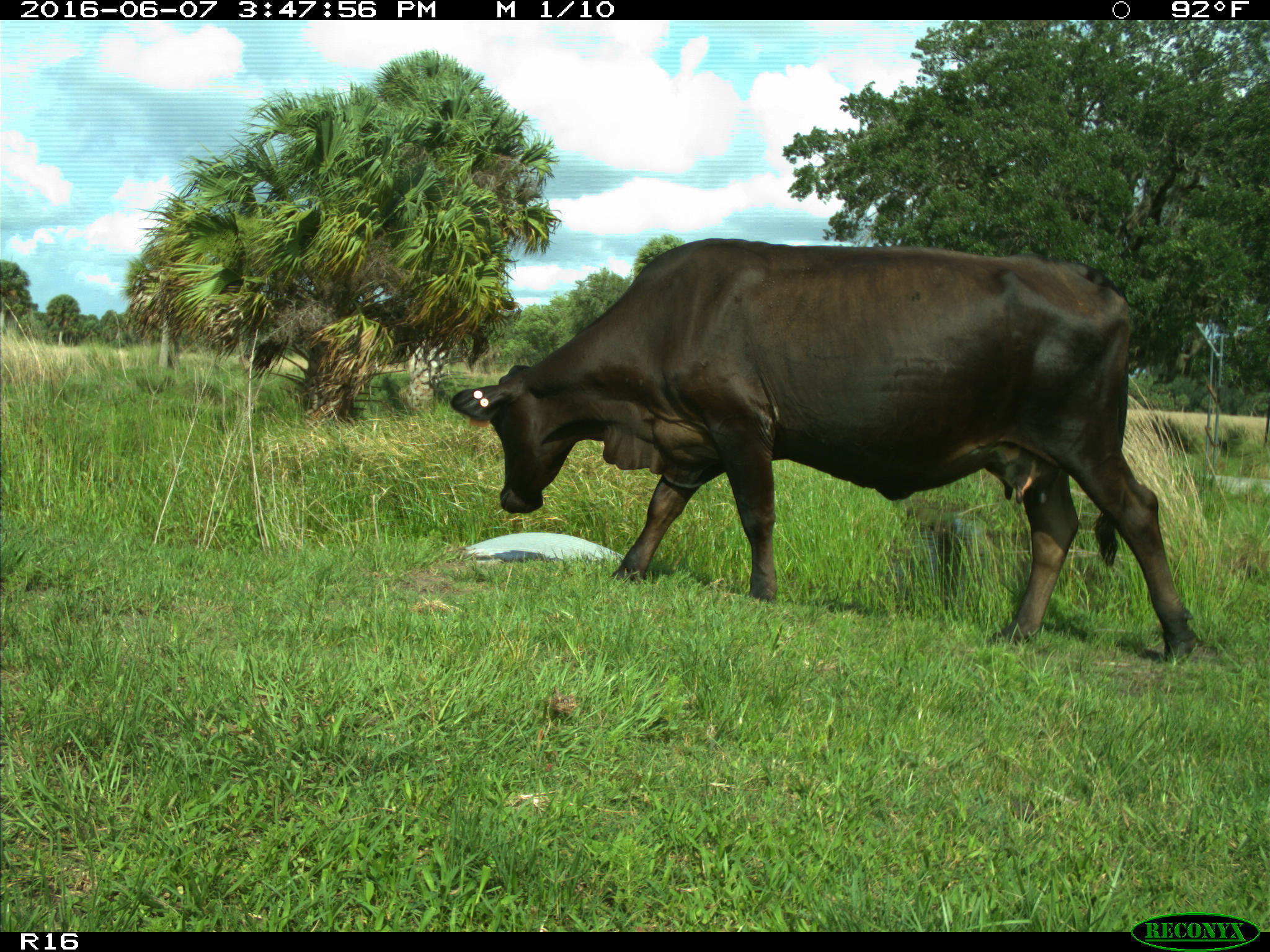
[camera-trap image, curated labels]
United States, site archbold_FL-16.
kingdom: Animalia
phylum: Chordata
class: Mammalia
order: Artiodactyla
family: Bovidae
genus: Bos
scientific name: Bos taurus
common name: domestic cow